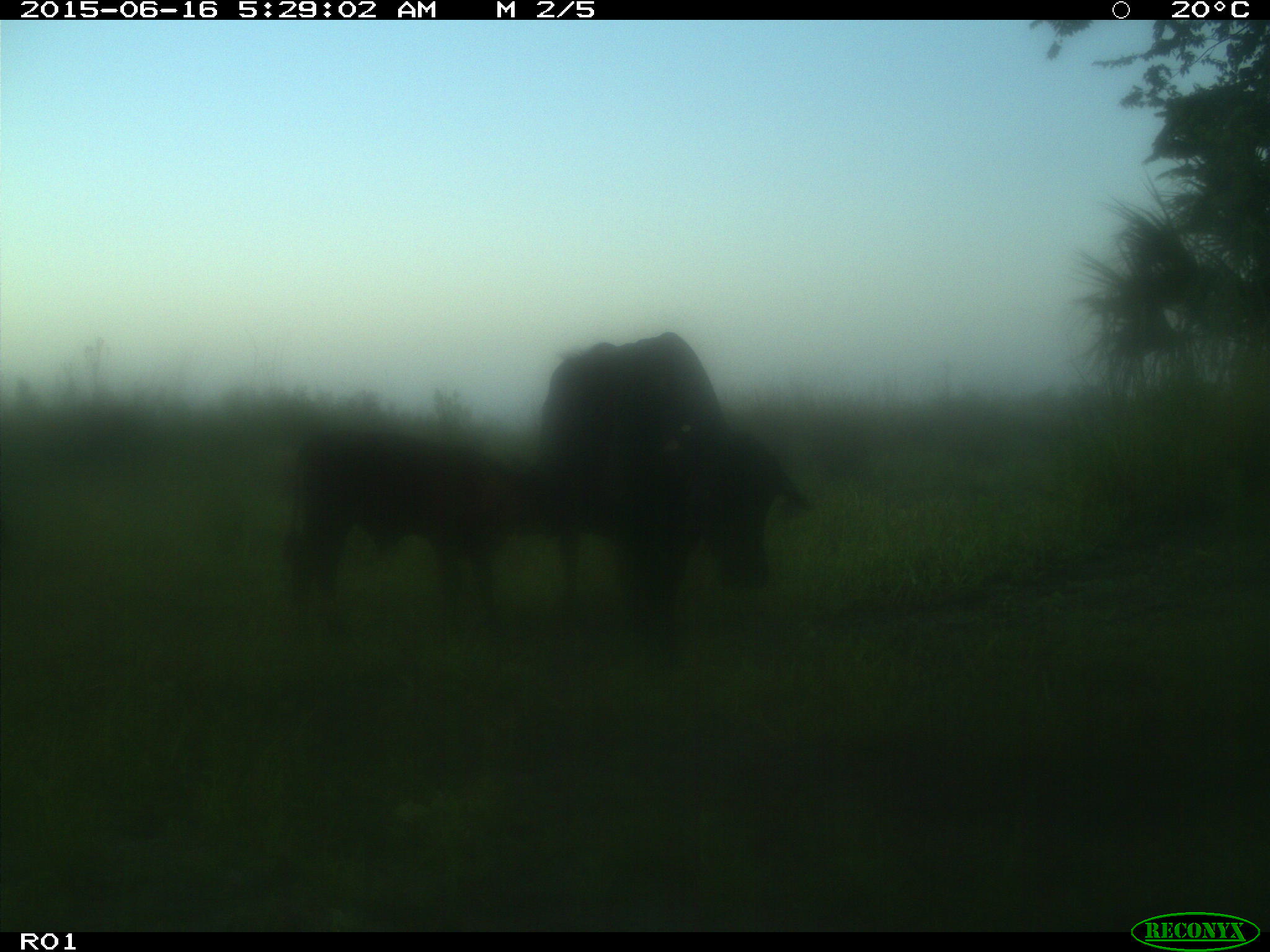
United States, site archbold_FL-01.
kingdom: Animalia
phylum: Chordata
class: Mammalia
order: Artiodactyla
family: Bovidae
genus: Bos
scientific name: Bos taurus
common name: domestic cow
Bos taurus (domestic cow).